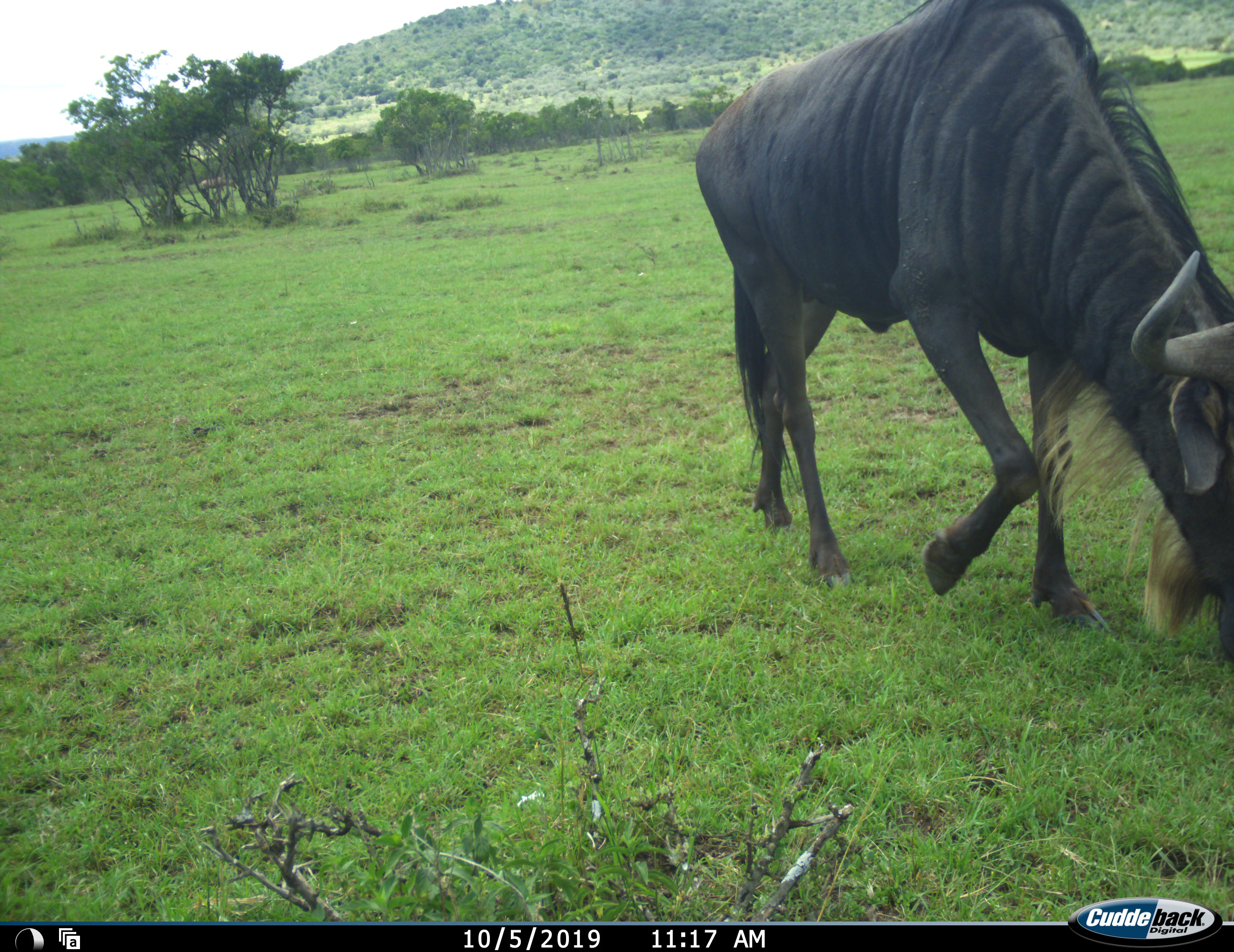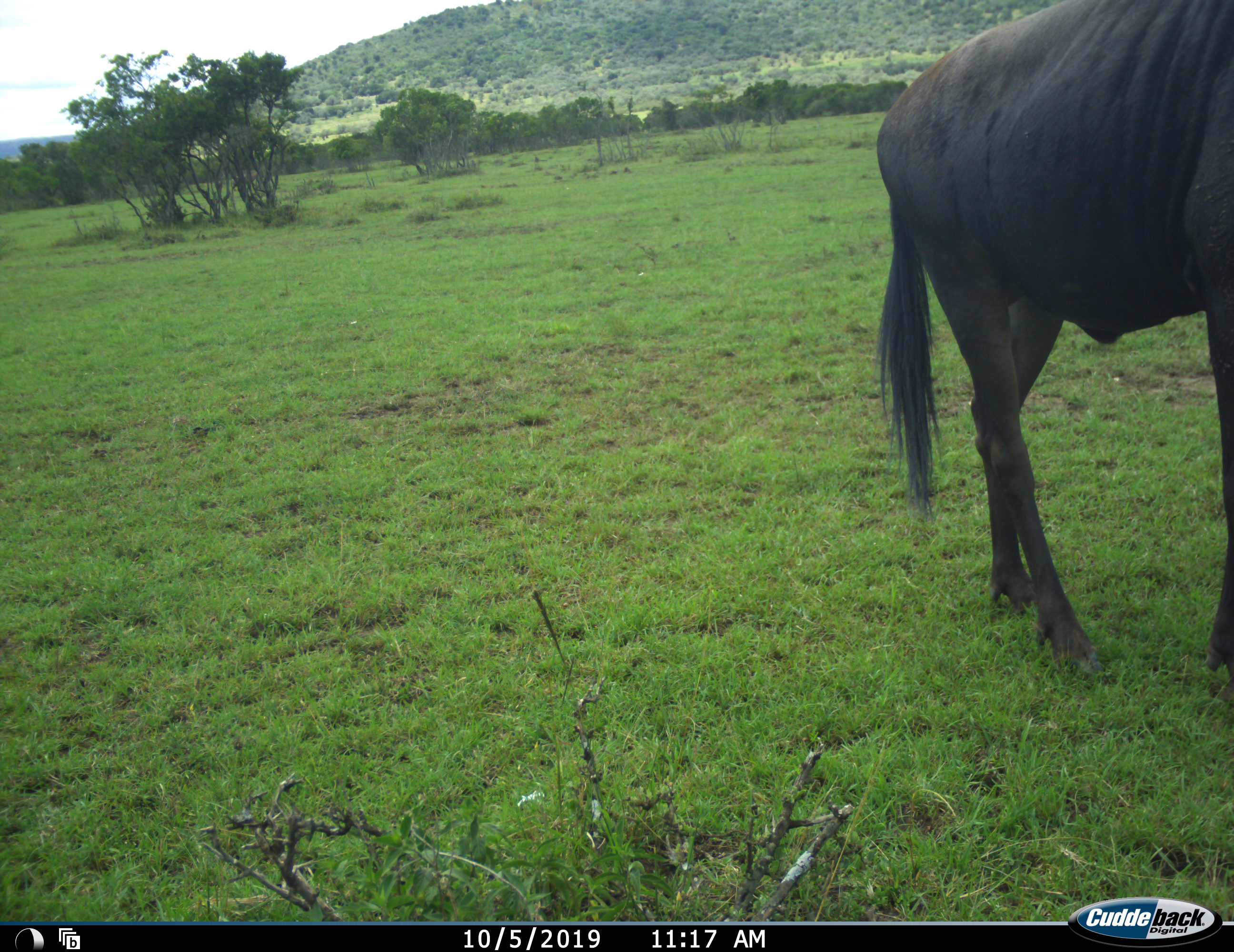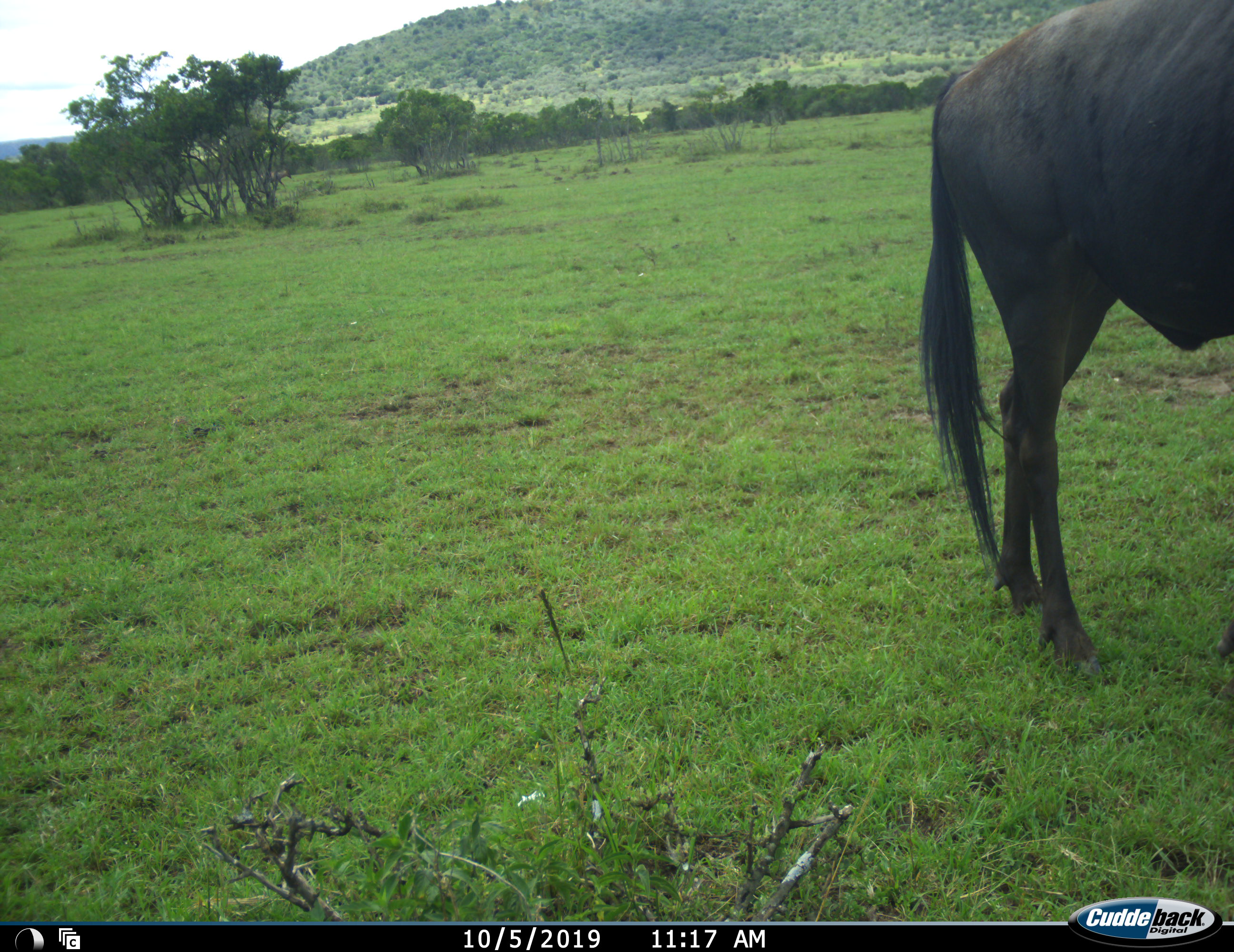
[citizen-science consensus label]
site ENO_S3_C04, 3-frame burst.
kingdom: Animalia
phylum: Chordata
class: Mammalia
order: Artiodactyla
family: Bovidae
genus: Connochaetes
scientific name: Connochaetes taurinus taurinus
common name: blue wildebeest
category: wildebeestblue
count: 1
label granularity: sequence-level